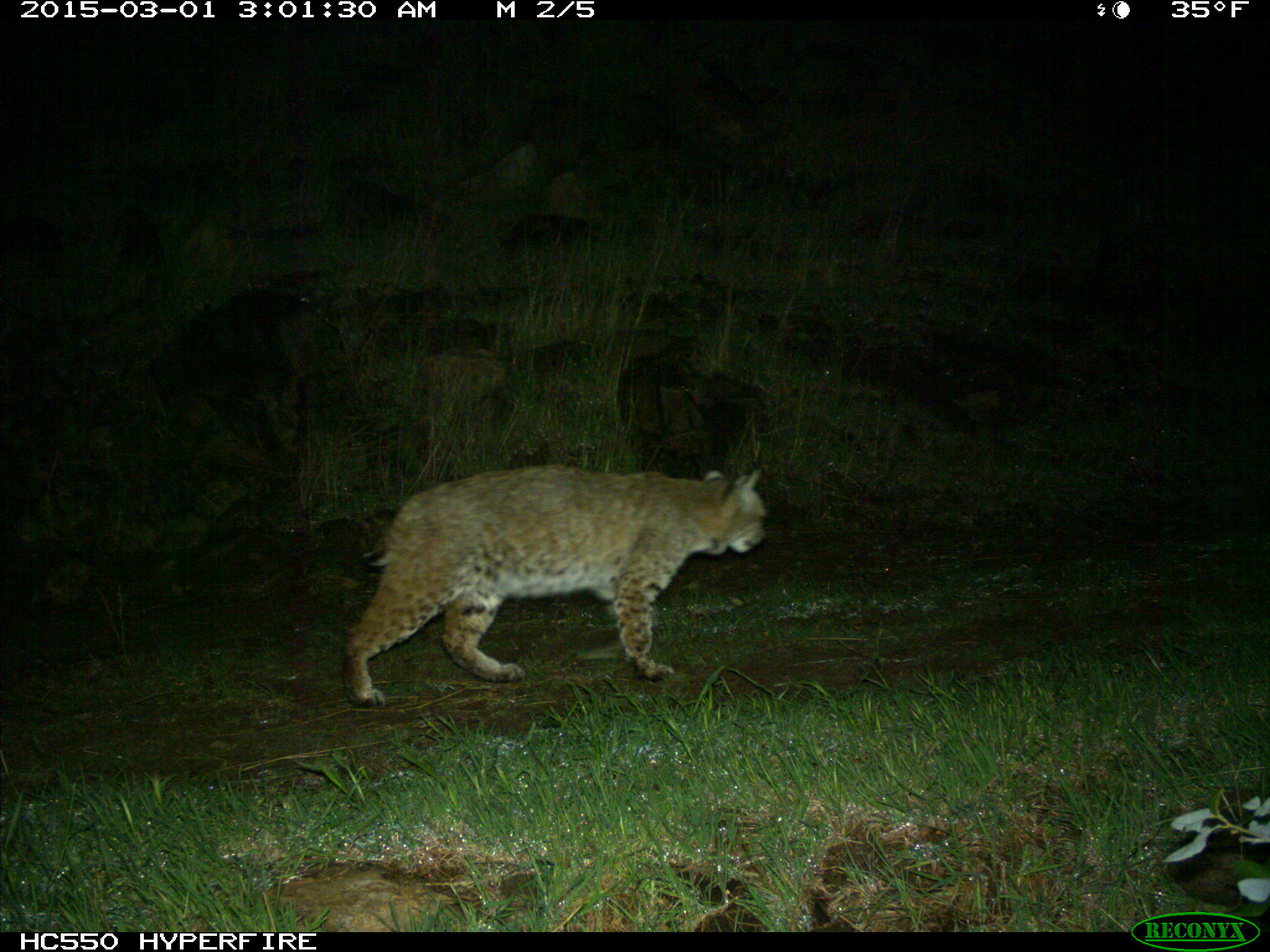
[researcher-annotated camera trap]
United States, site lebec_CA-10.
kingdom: Animalia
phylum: Chordata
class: Mammalia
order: Carnivora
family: Felidae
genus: Lynx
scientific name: Lynx rufus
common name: bobcat